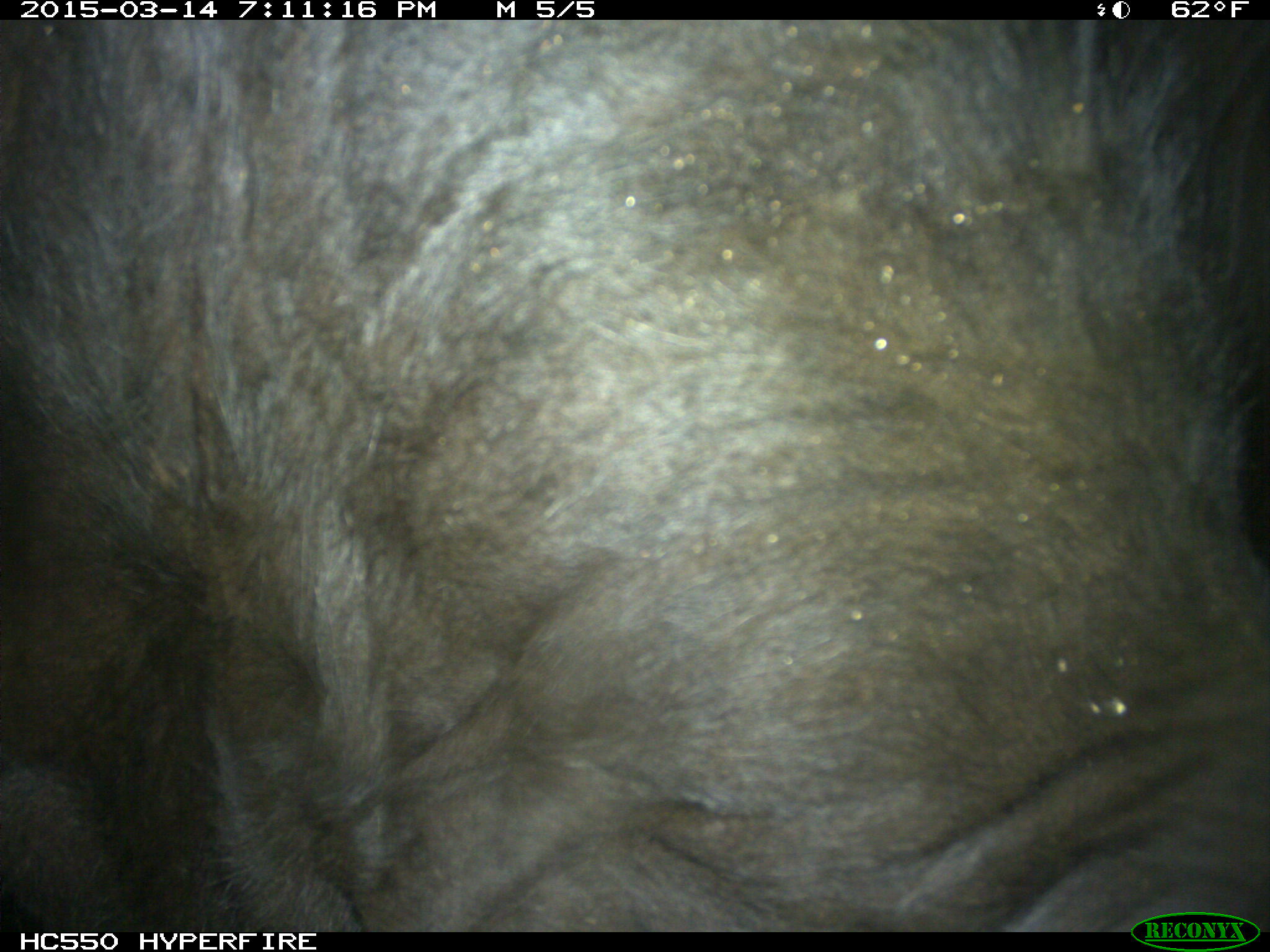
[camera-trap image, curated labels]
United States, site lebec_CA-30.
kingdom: Animalia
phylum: Chordata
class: Mammalia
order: Artiodactyla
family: Bovidae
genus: Bos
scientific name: Bos taurus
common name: domestic cow